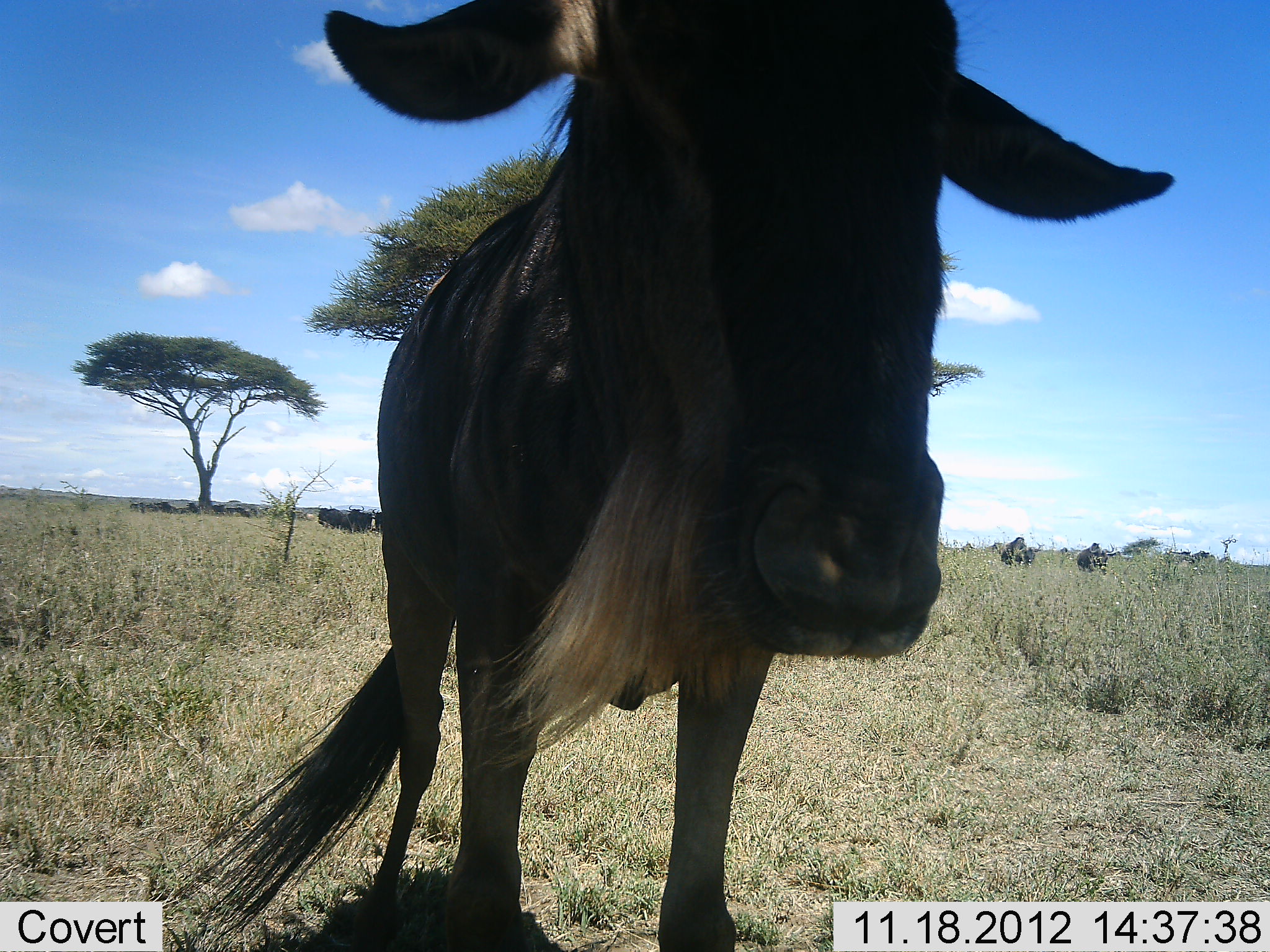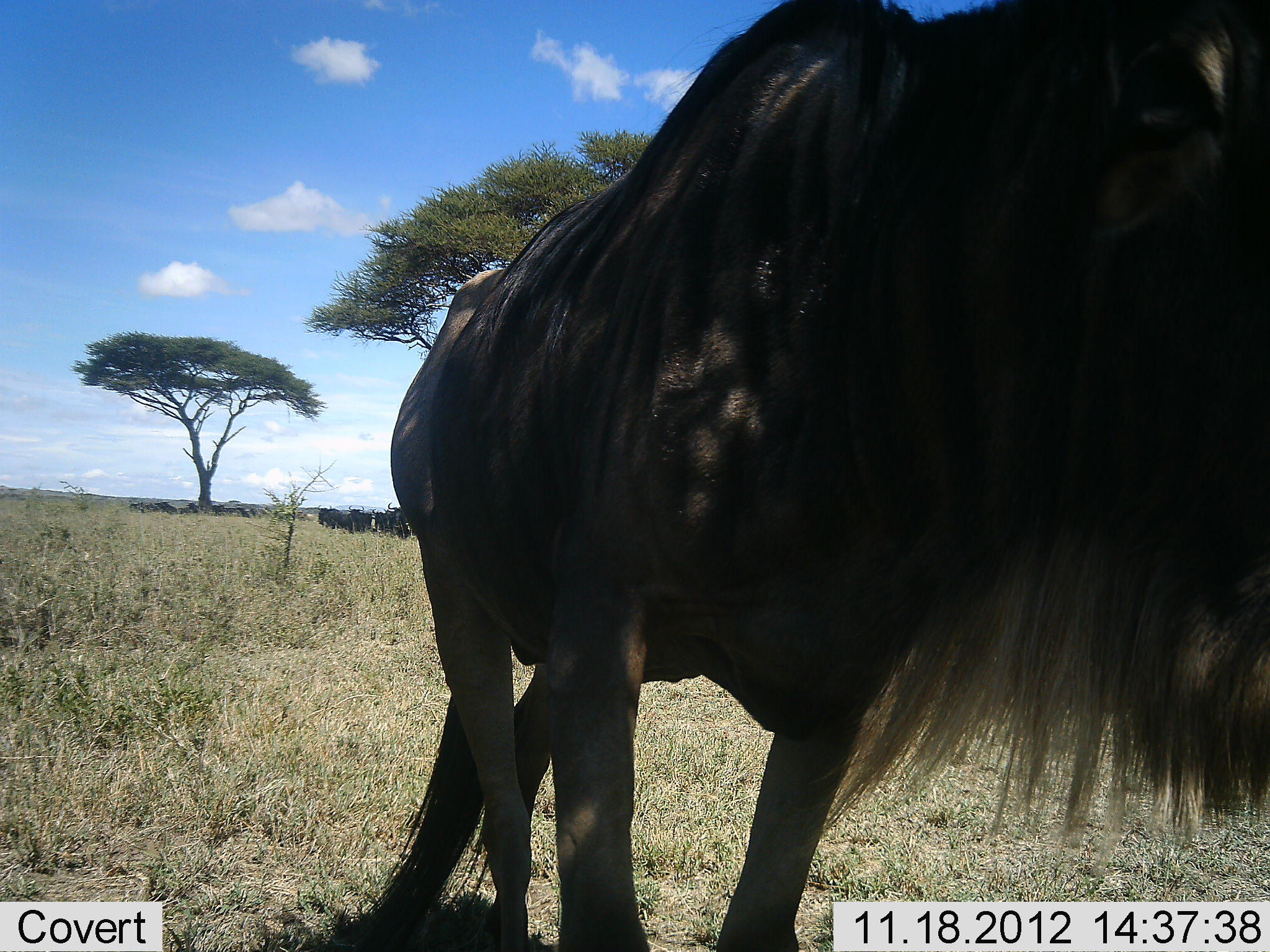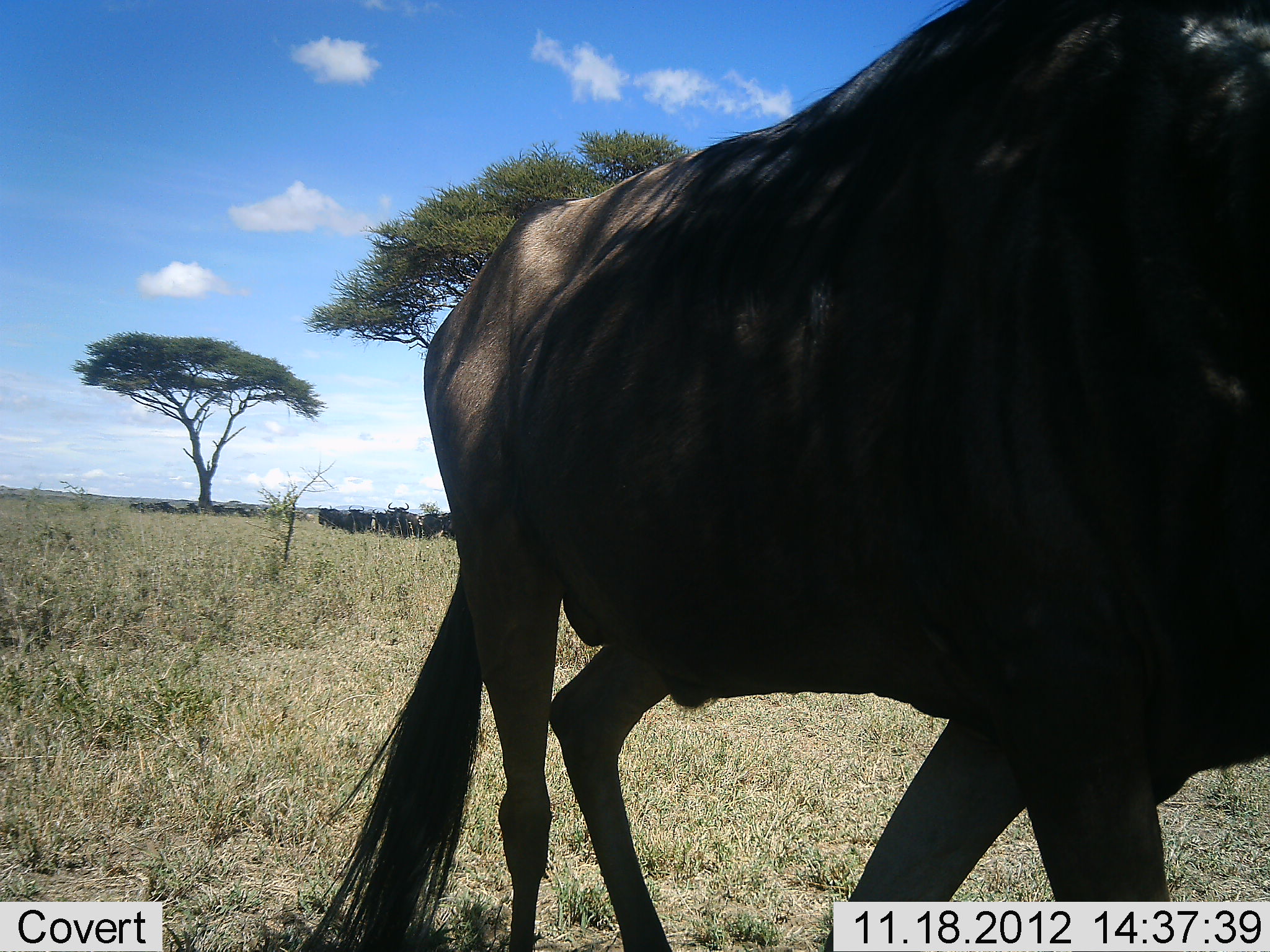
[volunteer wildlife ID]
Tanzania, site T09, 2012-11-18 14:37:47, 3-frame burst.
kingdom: Animalia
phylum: Chordata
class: Mammalia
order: Artiodactyla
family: Bovidae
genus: Connochaetes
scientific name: Connochaetes taurinus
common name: blue wildebeest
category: wildebeest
Wildebeest (blue wildebeest) (Connochaetes taurinus), count 11-50. Behavior (volunteer vote fractions): standing 60%, resting 40%, moving 80%, interacting 0%. Young present (vote fraction): 0%. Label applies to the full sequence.